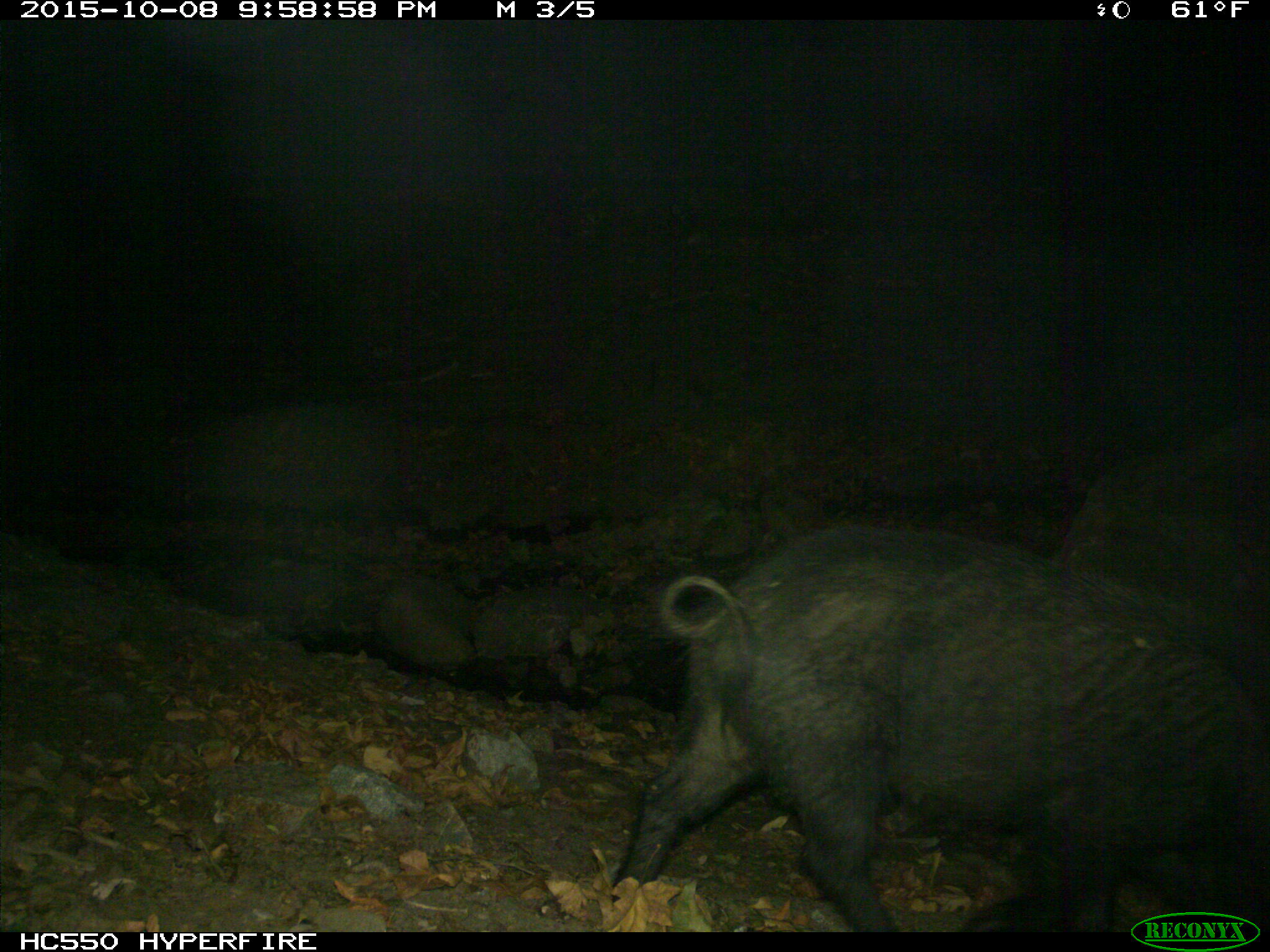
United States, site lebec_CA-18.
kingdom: Animalia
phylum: Chordata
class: Mammalia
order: Artiodactyla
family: Suidae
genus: Sus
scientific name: Sus scrofa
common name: wild boar